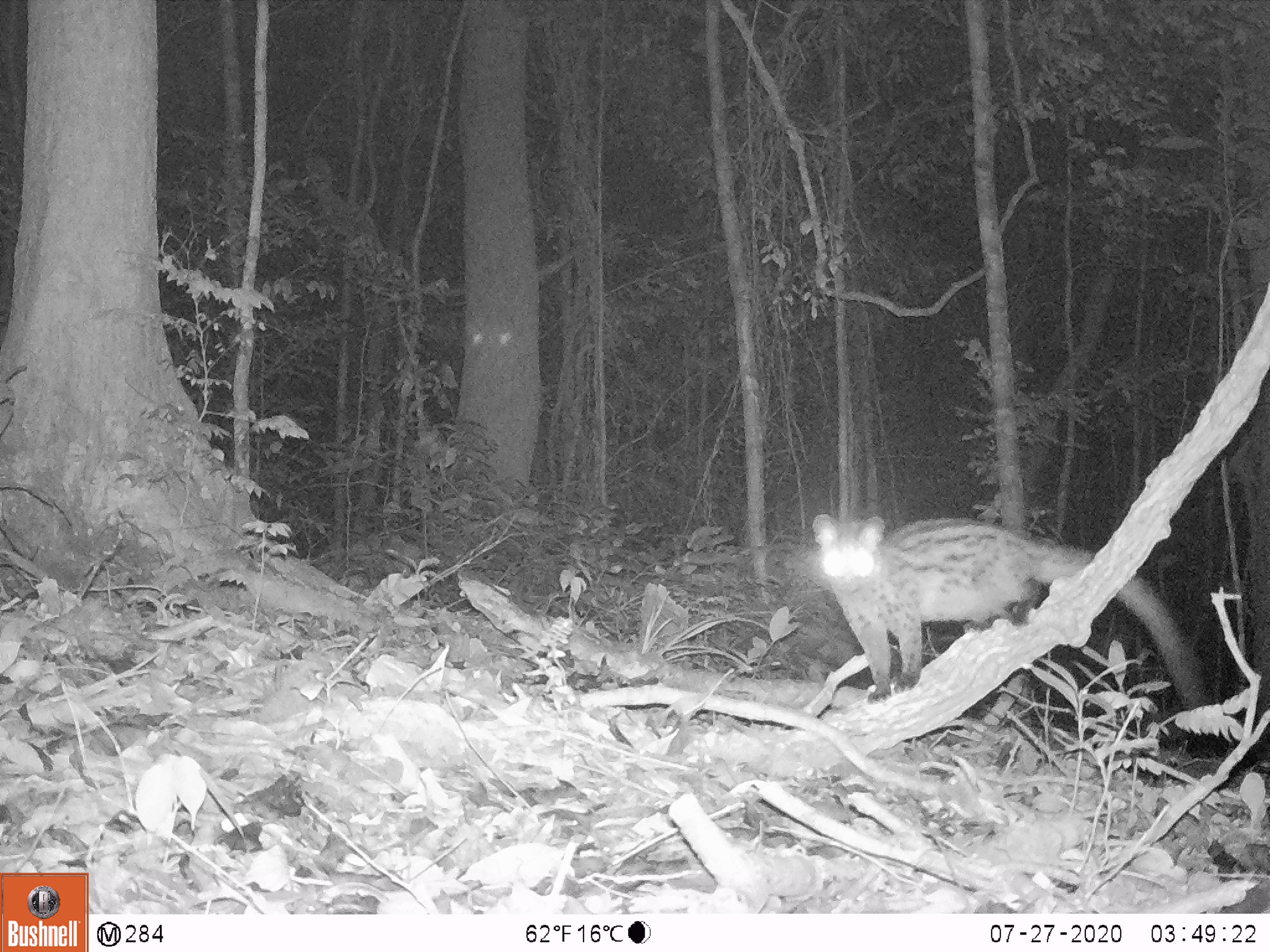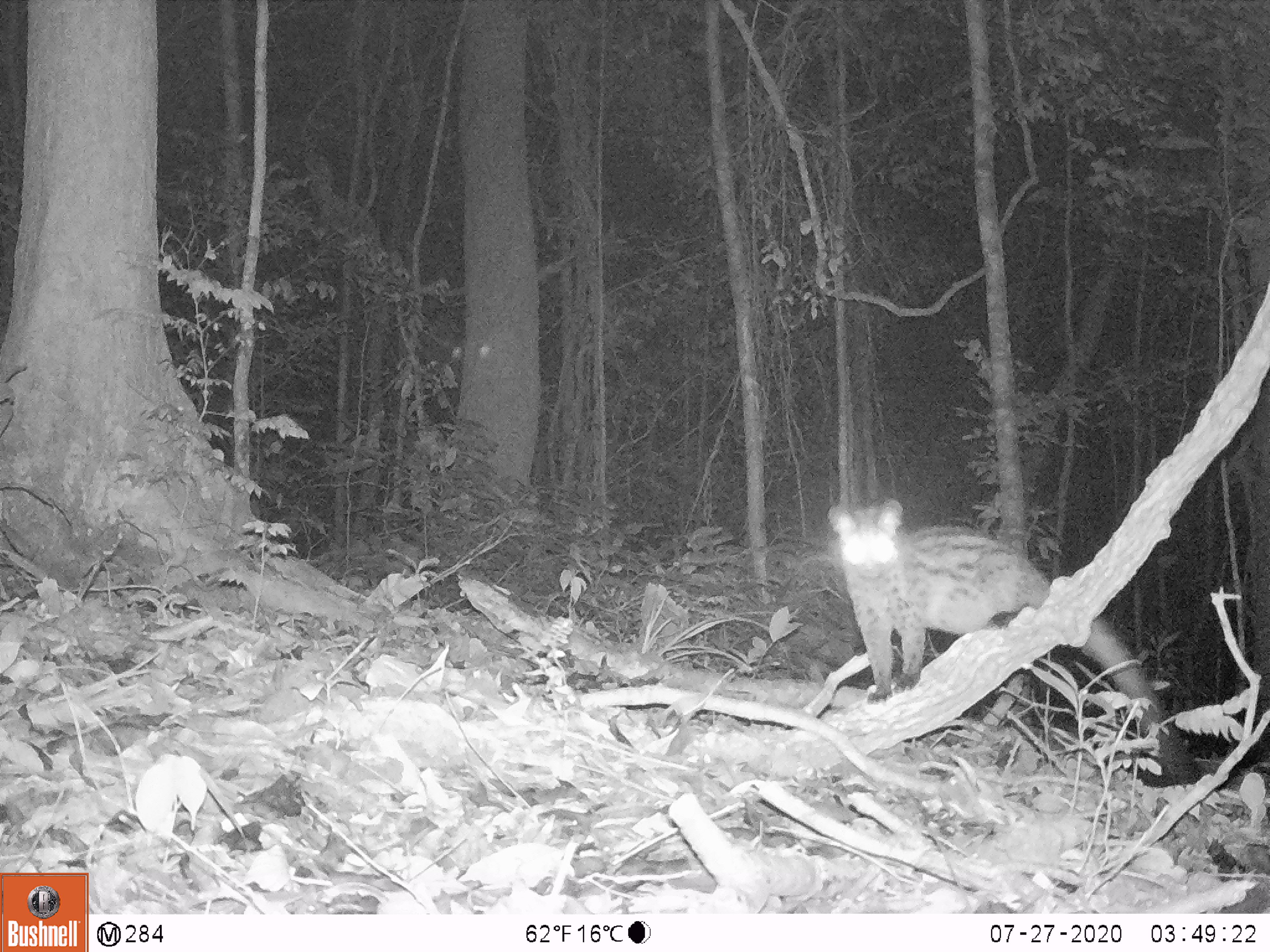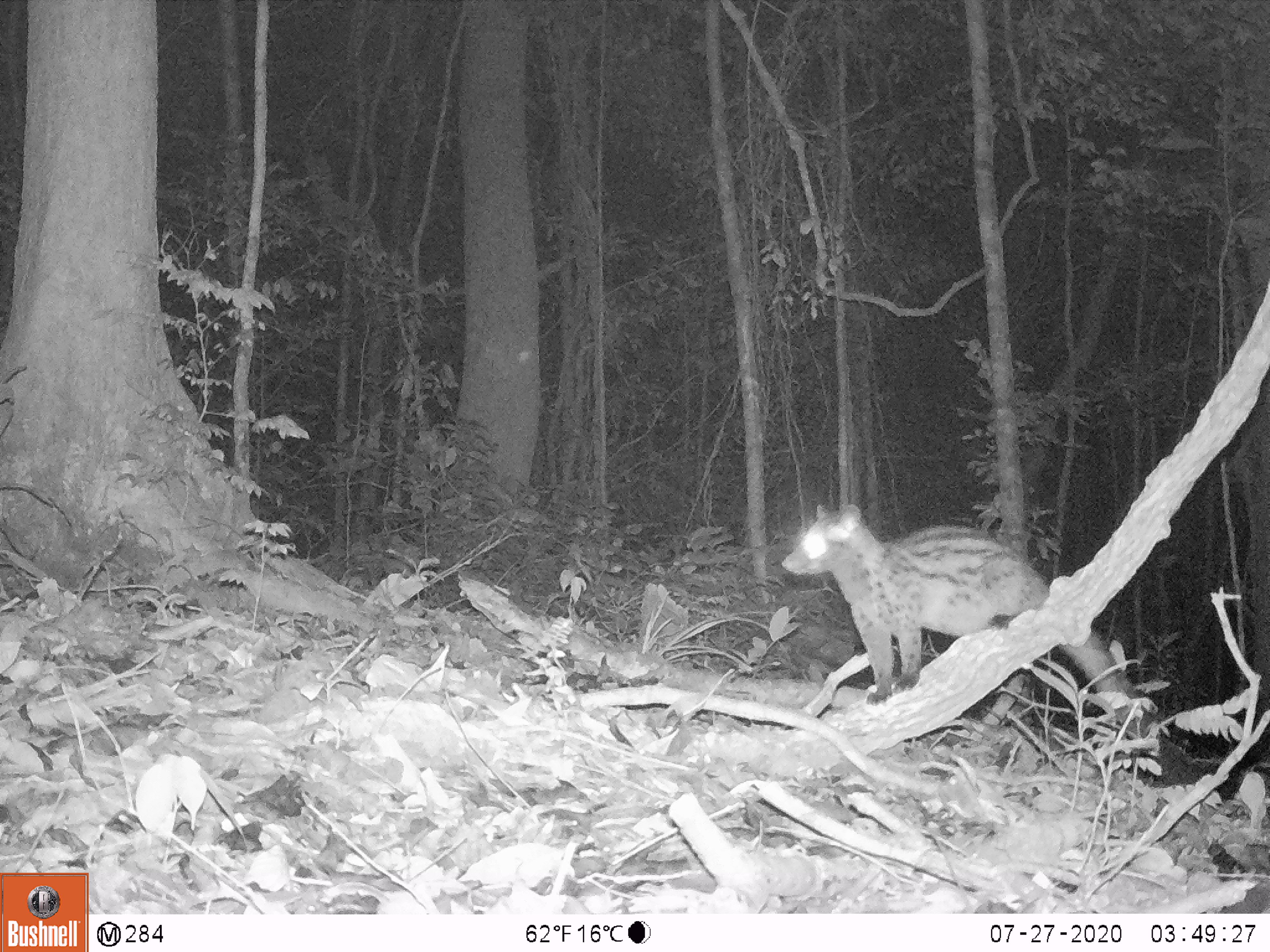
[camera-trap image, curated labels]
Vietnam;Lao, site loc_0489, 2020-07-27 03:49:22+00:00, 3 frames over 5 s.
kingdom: Animalia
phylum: Chordata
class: Mammalia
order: Carnivora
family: Viverridae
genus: Paradoxurus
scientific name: Paradoxurus hermaphroditus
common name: common palm civet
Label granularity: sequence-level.